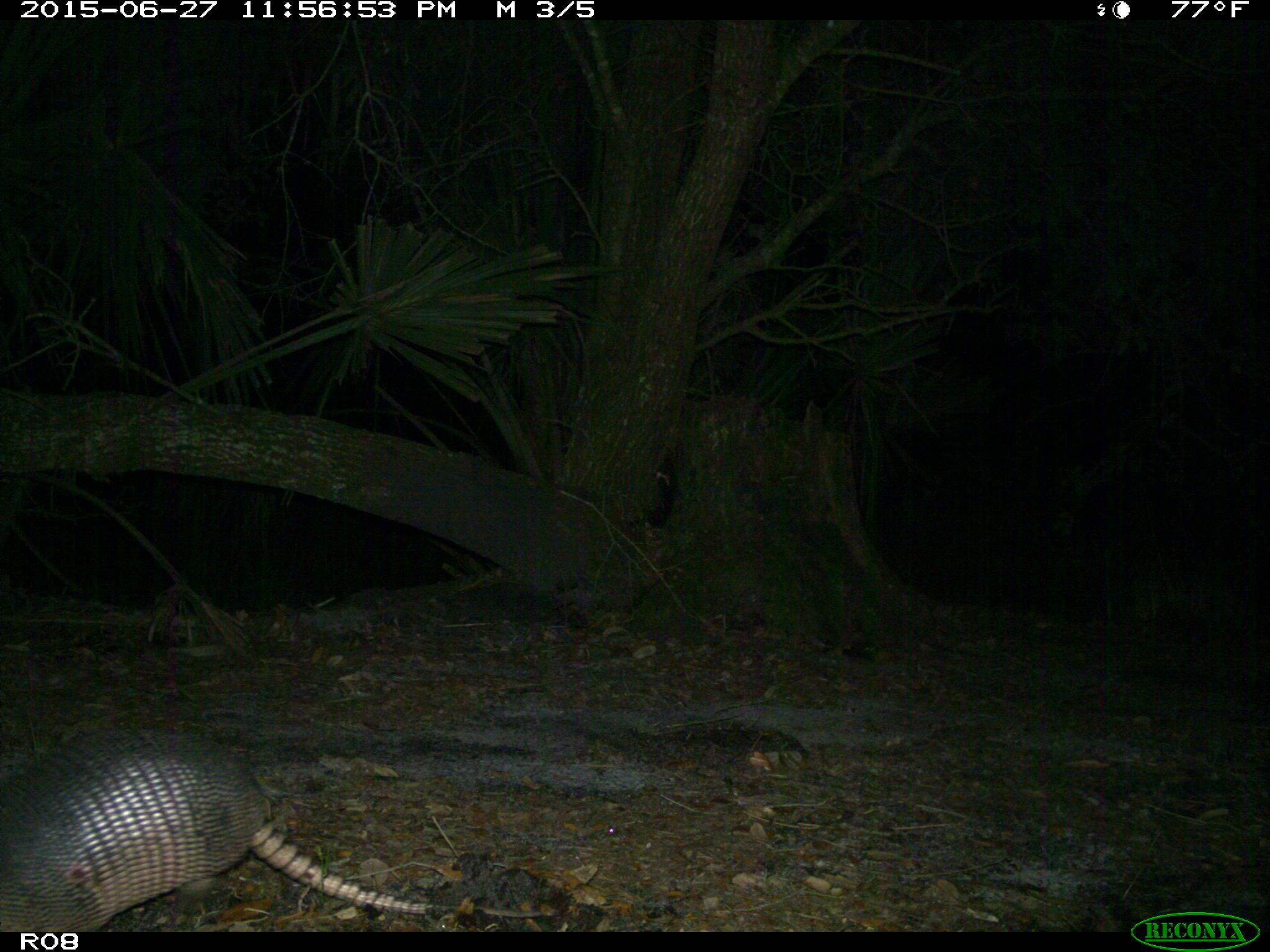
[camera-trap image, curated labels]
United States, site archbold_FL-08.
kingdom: Animalia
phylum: Chordata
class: Mammalia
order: Cingulata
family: Dasypodidae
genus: Dasypus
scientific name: Dasypus novemcinctus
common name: nine-banded armadillo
Dasypus novemcinctus (nine-banded armadillo).